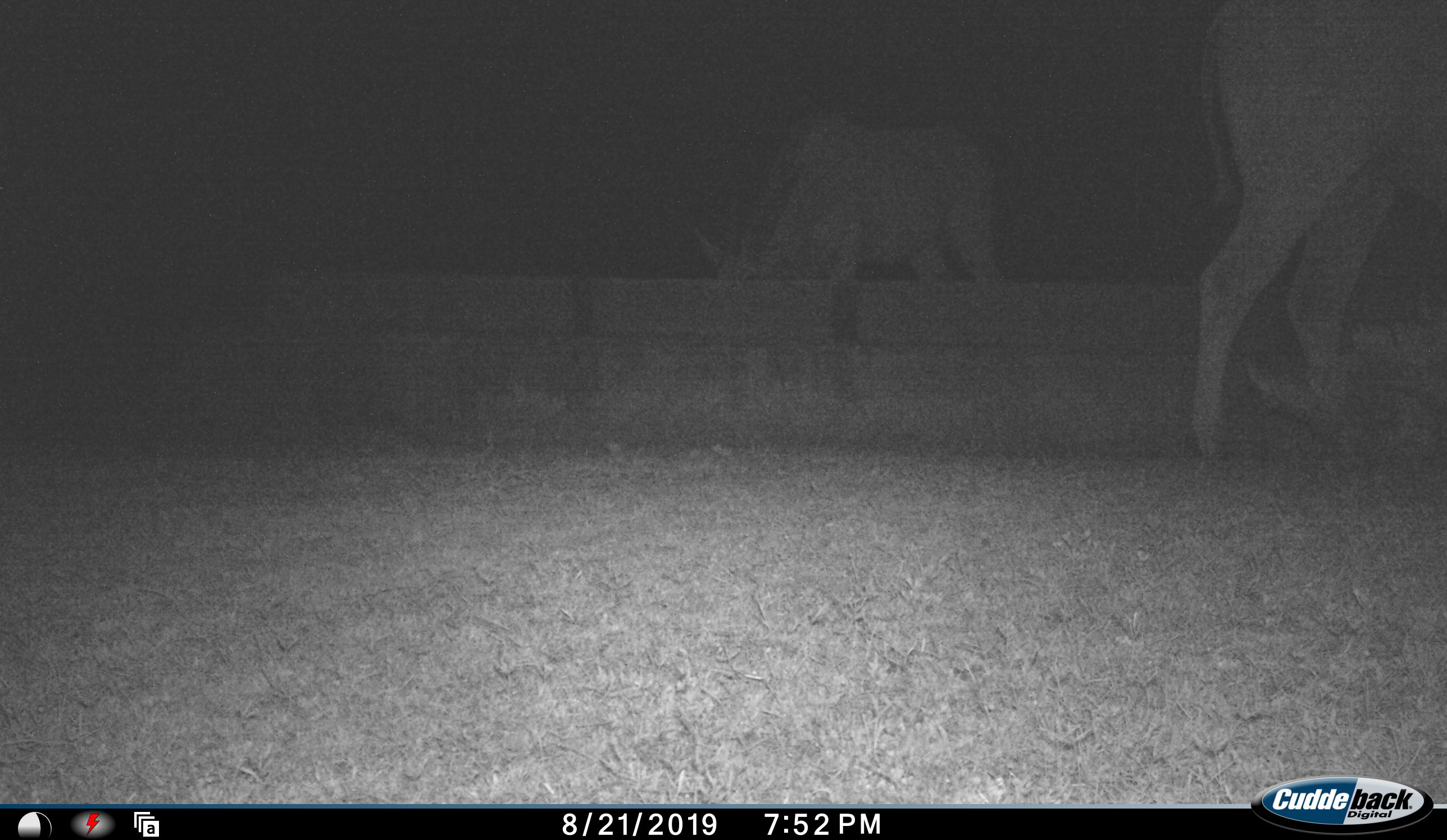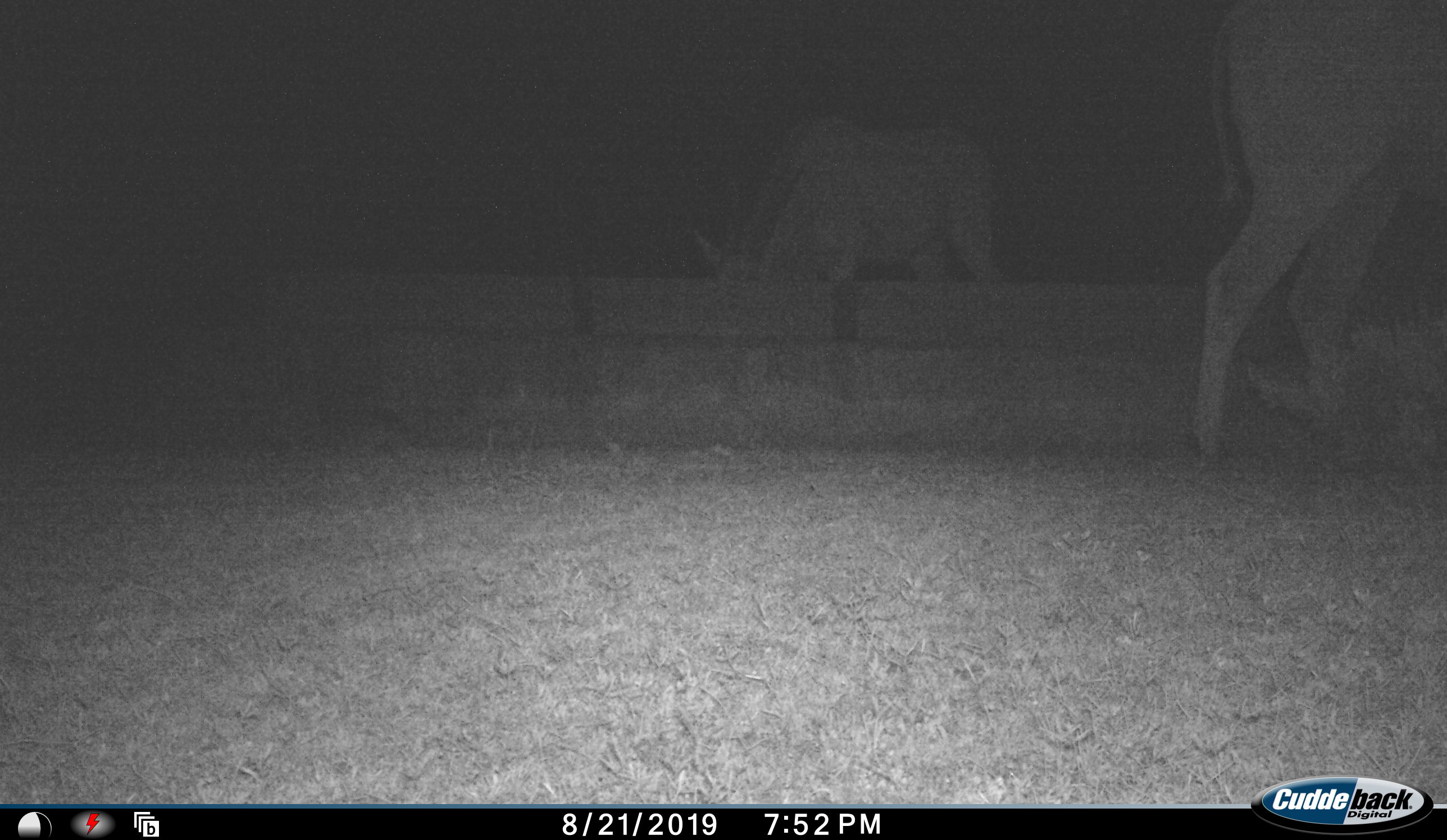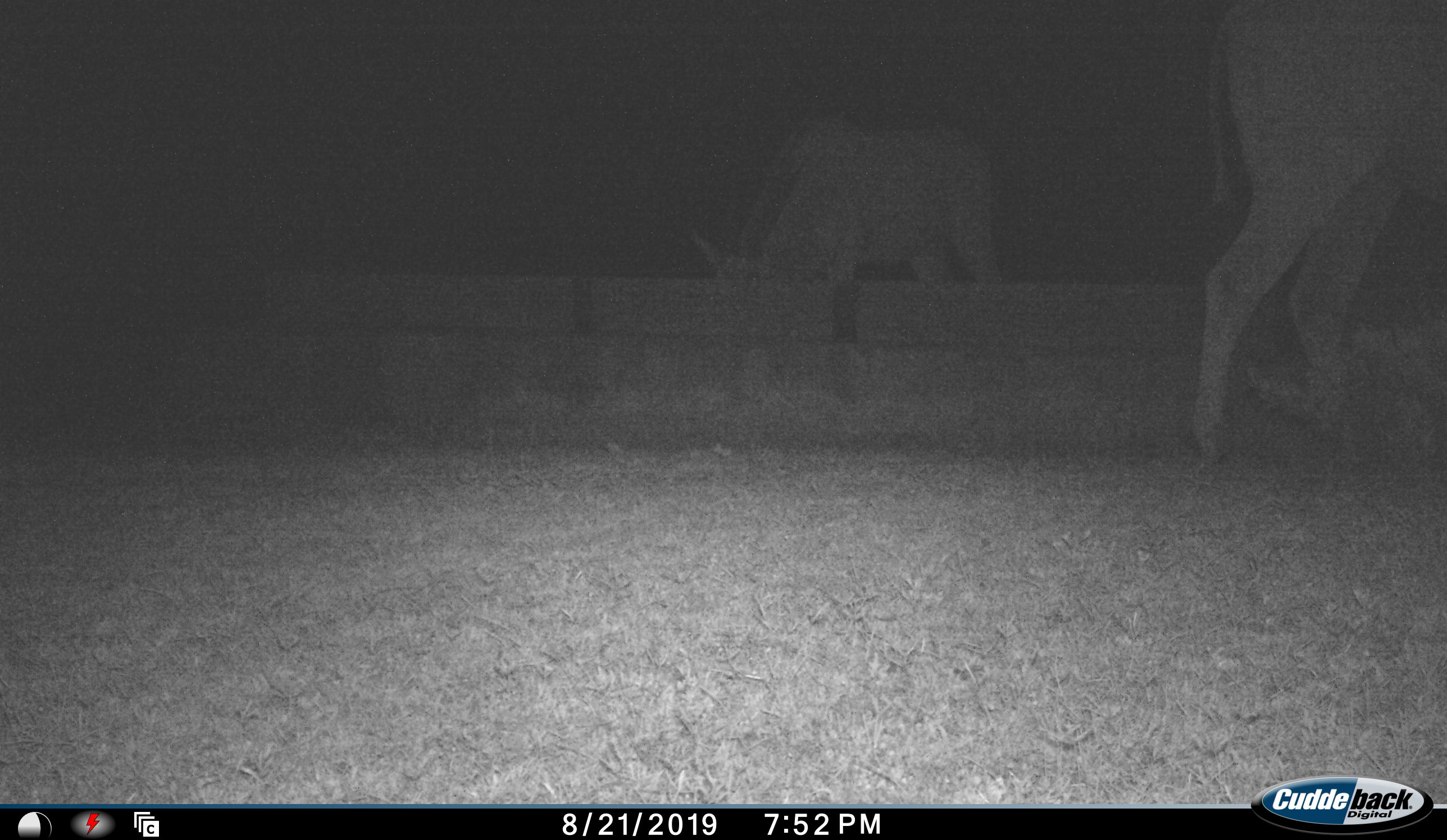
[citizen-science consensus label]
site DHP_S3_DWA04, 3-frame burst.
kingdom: Animalia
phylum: Chordata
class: Mammalia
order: Artiodactyla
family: Bovidae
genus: Tragelaphus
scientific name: Tragelaphus oryx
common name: eland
Eland (Tragelaphus oryx), count 2. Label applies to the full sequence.